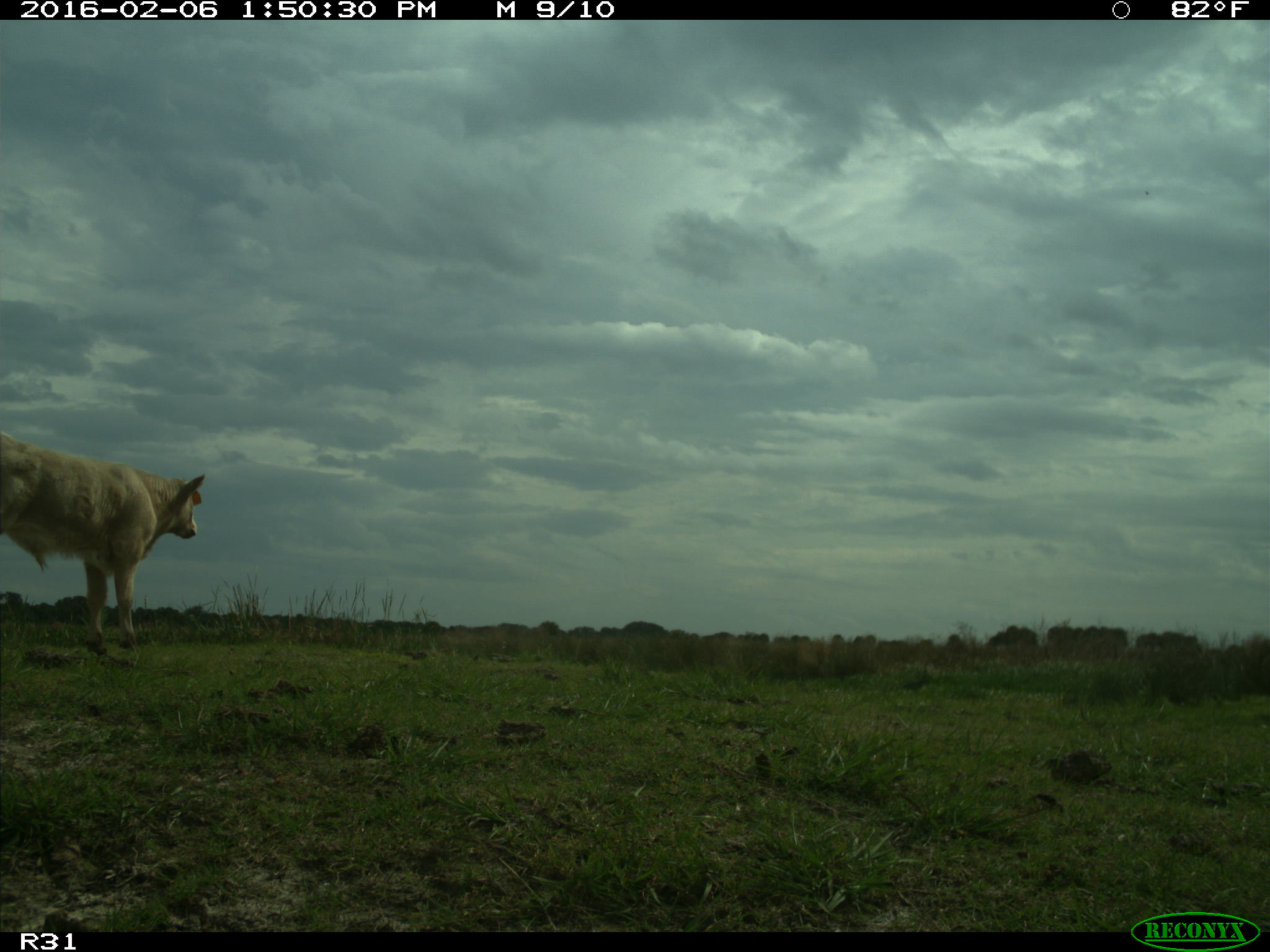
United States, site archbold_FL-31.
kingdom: Animalia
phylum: Chordata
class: Mammalia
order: Artiodactyla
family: Bovidae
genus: Bos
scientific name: Bos taurus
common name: domestic cow